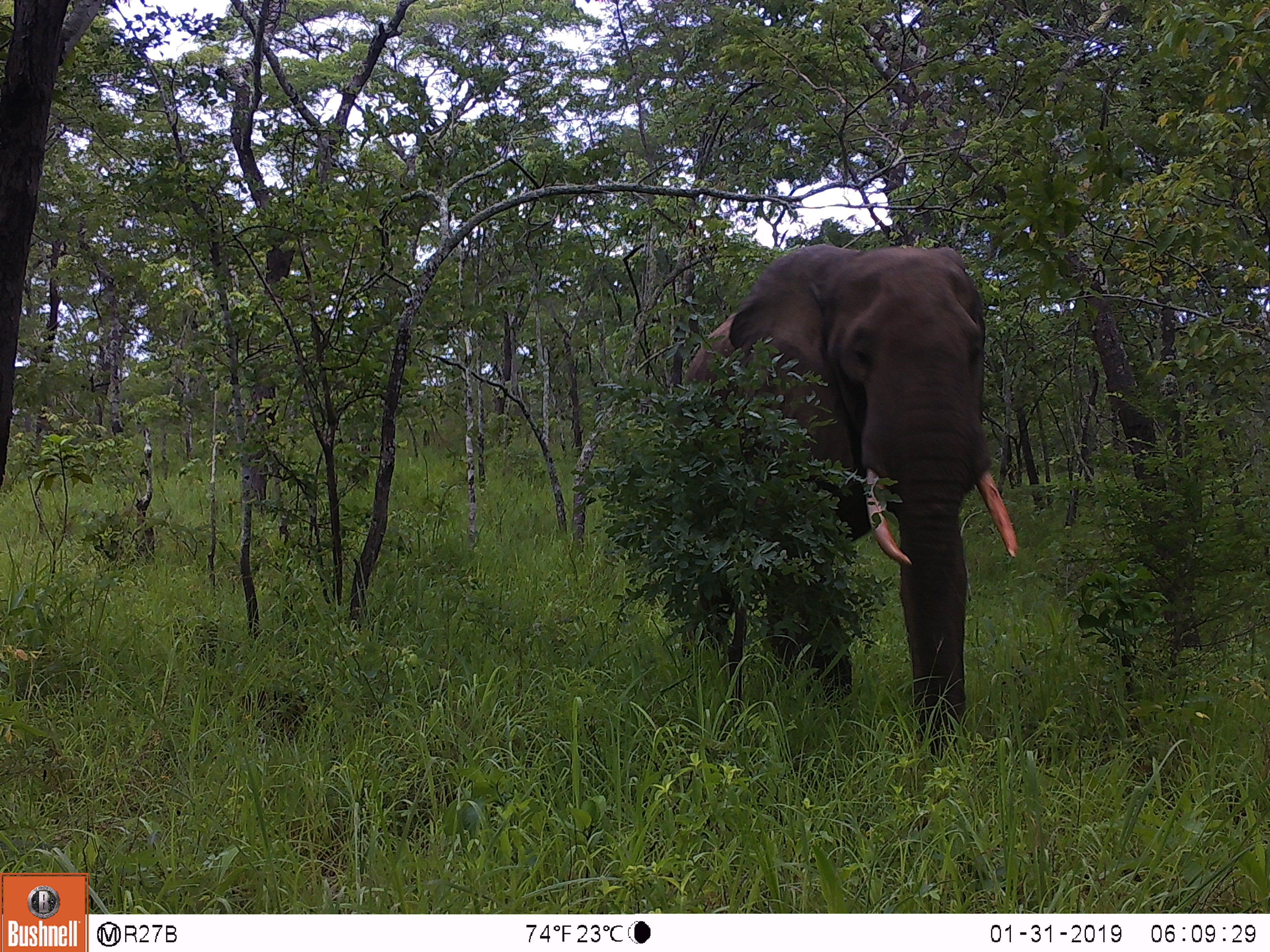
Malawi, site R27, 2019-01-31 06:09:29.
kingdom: Animalia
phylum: Chordata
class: Mammalia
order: Proboscidea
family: Elephantidae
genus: Loxodonta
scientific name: Loxodonta africana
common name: african savanna elephant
African savanna elephant (Loxodonta africana), count 1.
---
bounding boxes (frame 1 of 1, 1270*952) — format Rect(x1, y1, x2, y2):
african savanna elephant: Rect(663, 219, 1039, 761)